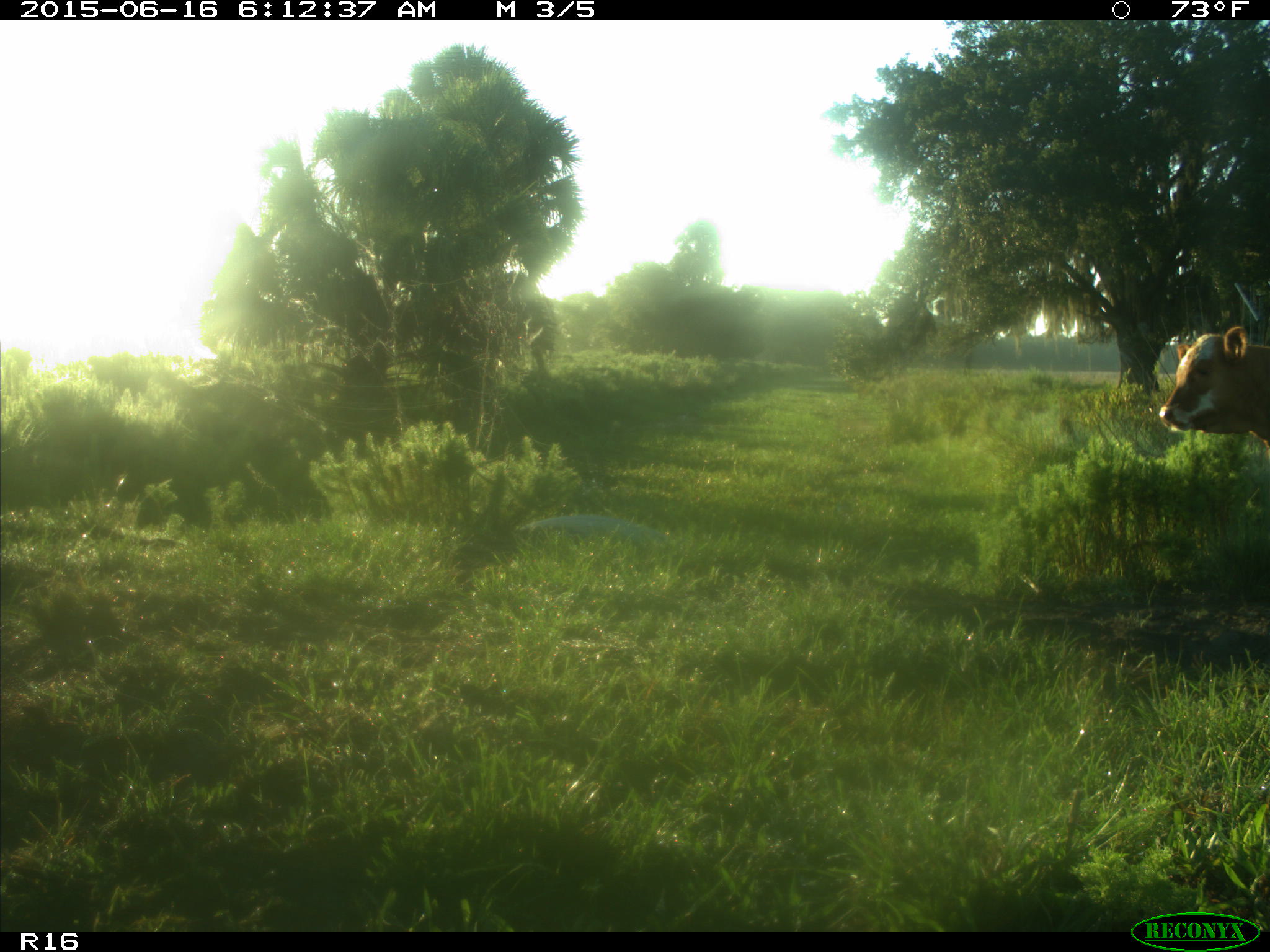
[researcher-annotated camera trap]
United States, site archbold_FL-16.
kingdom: Animalia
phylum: Chordata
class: Mammalia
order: Artiodactyla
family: Bovidae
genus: Bos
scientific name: Bos taurus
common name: domestic cow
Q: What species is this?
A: Bos taurus (domestic cow).